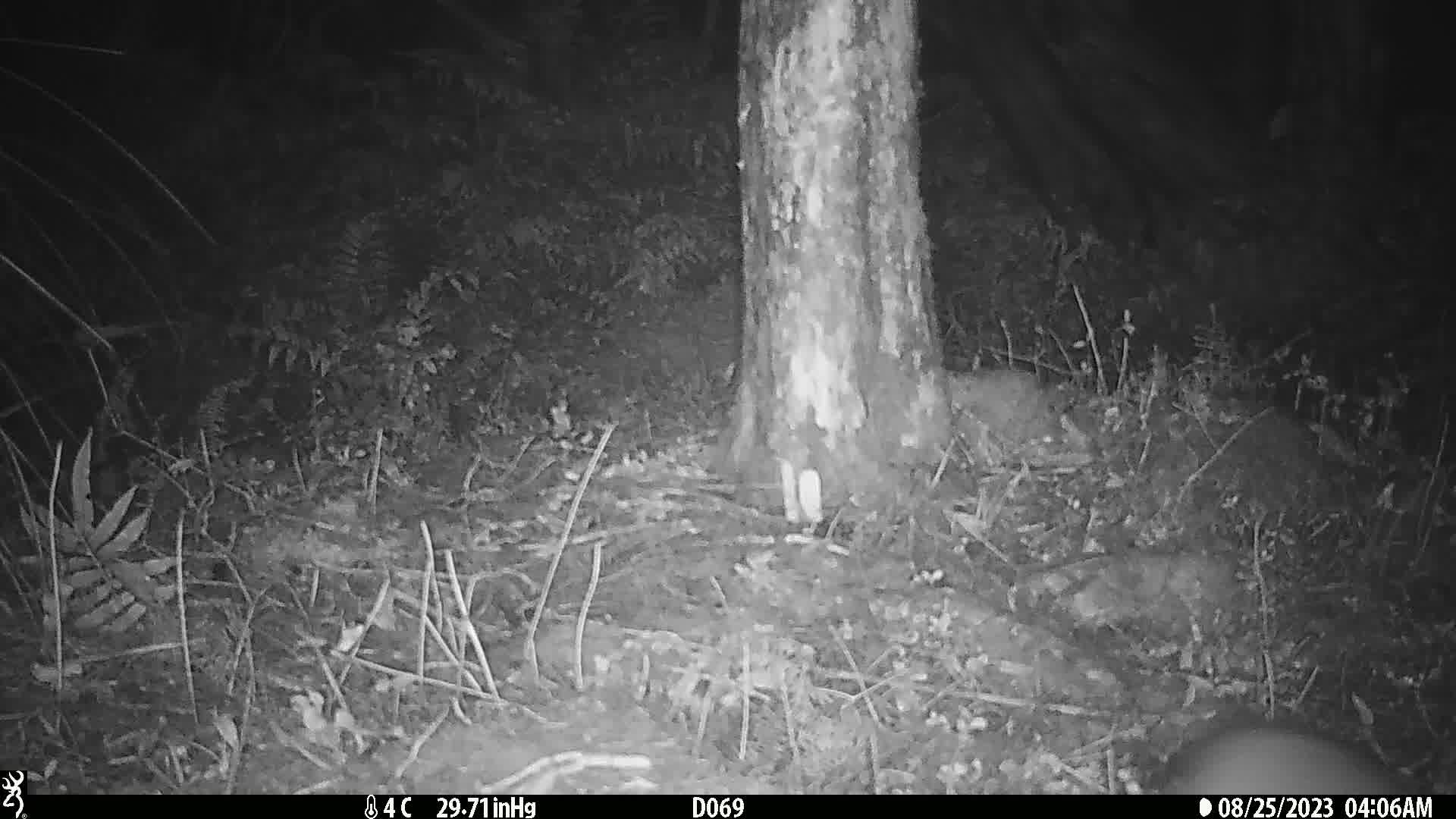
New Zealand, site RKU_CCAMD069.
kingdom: Animalia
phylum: Chordata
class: Mammalia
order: Rodentia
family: Muridae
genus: Rattus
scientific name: Rattus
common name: rat